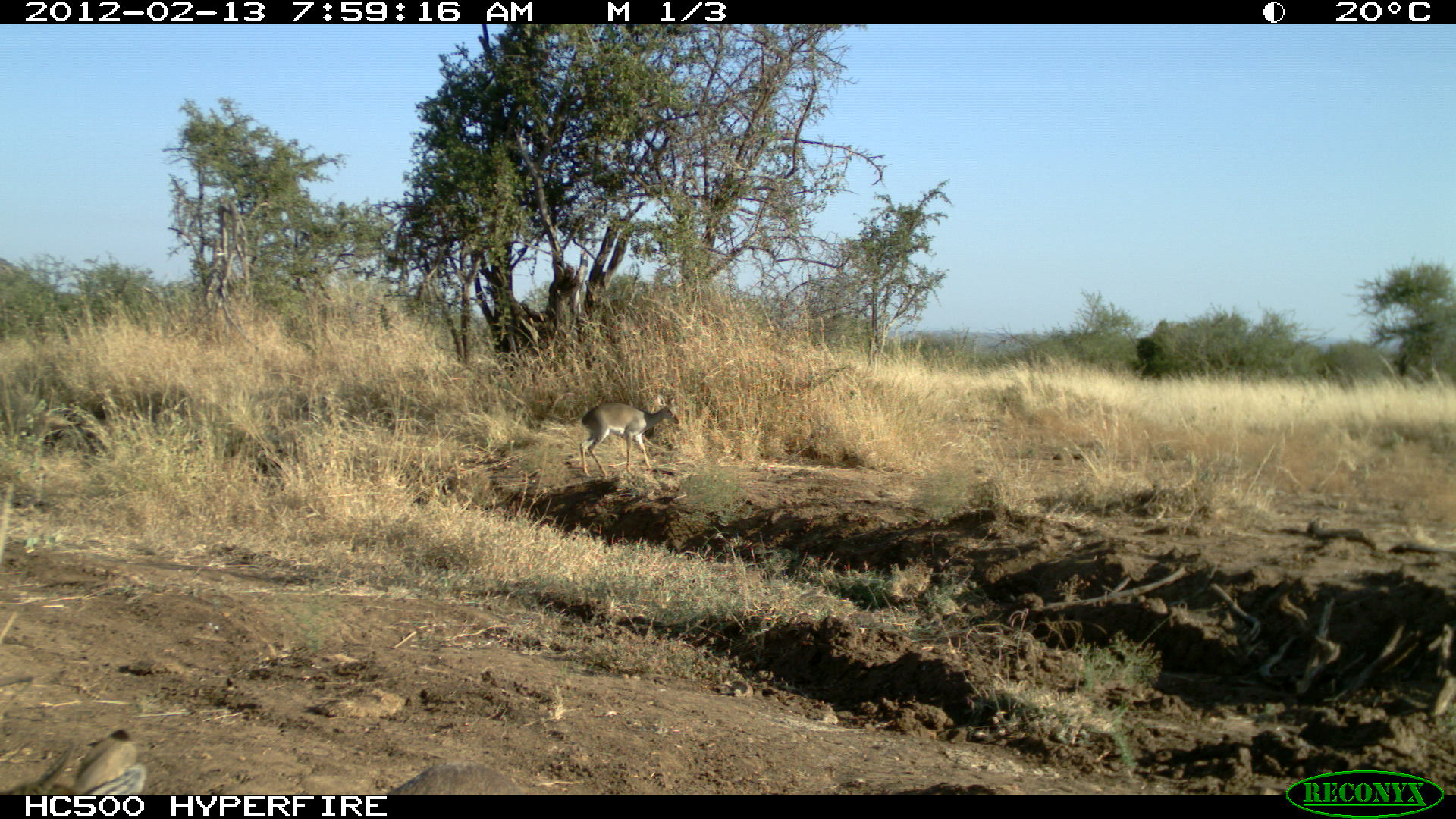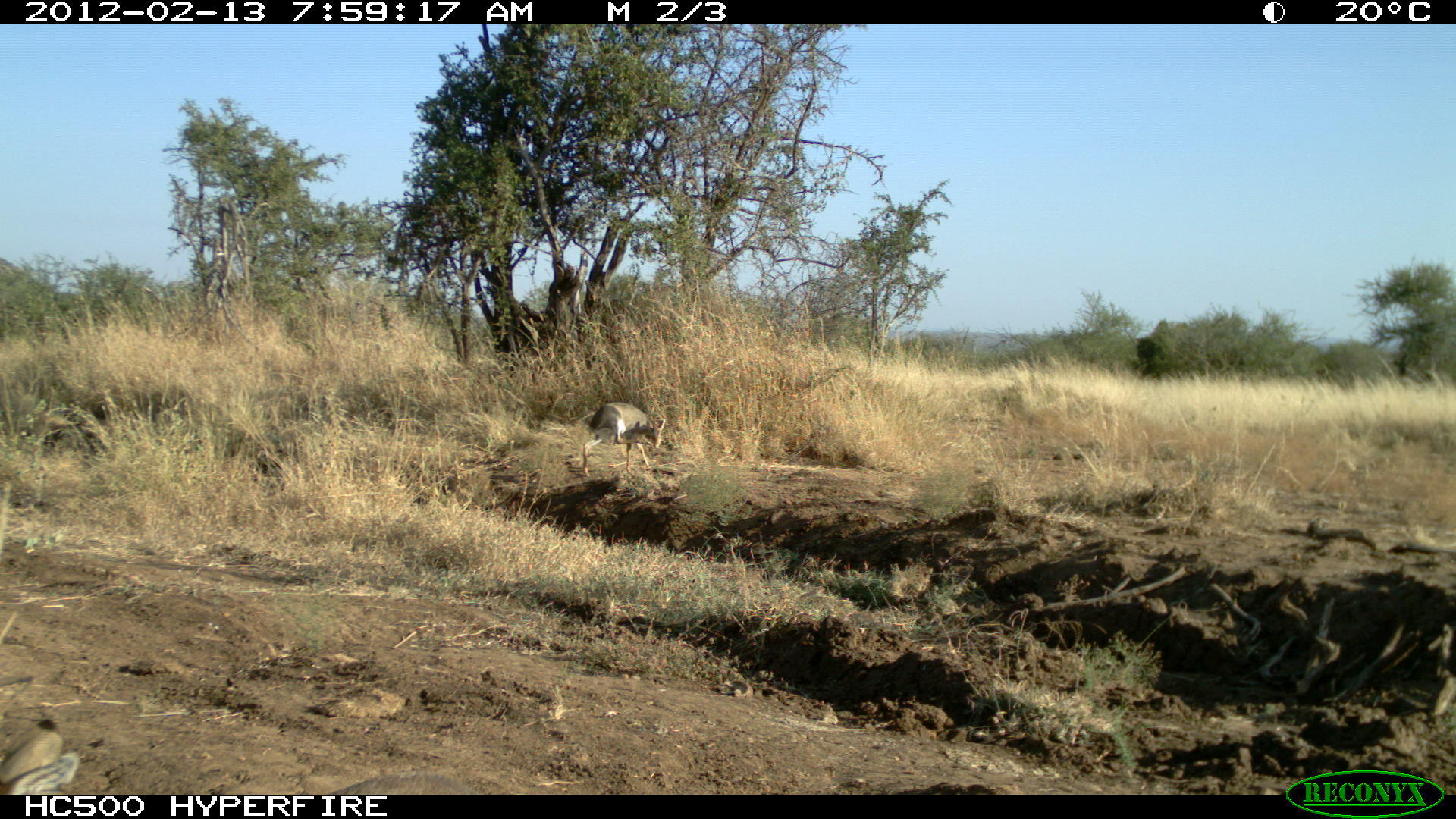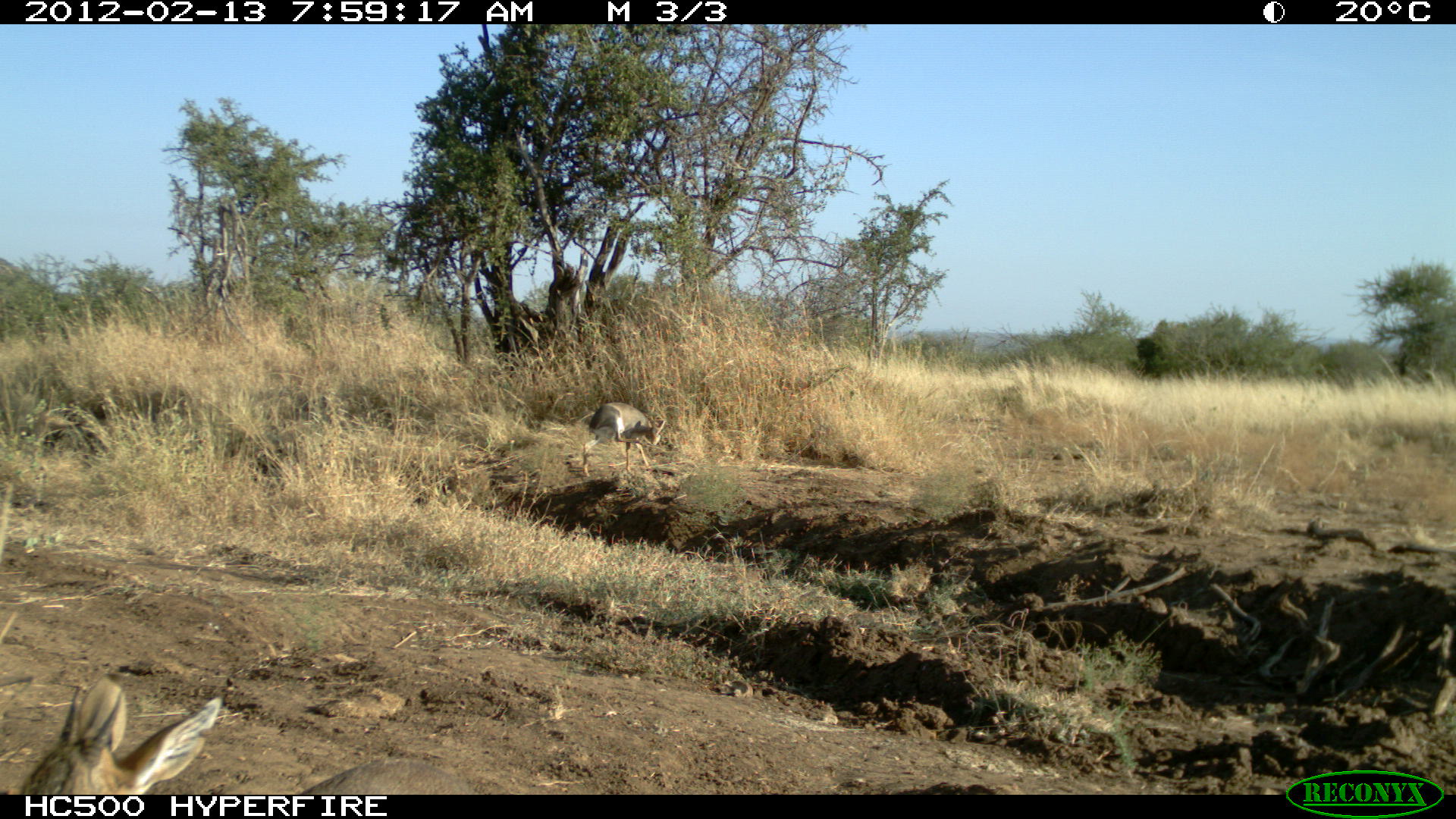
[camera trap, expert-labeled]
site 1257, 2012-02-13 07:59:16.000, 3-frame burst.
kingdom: Animalia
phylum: Chordata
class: Mammalia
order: Artiodactyla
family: Bovidae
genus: Madoqua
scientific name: Madoqua guentheri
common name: günther's dik-dik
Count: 2.